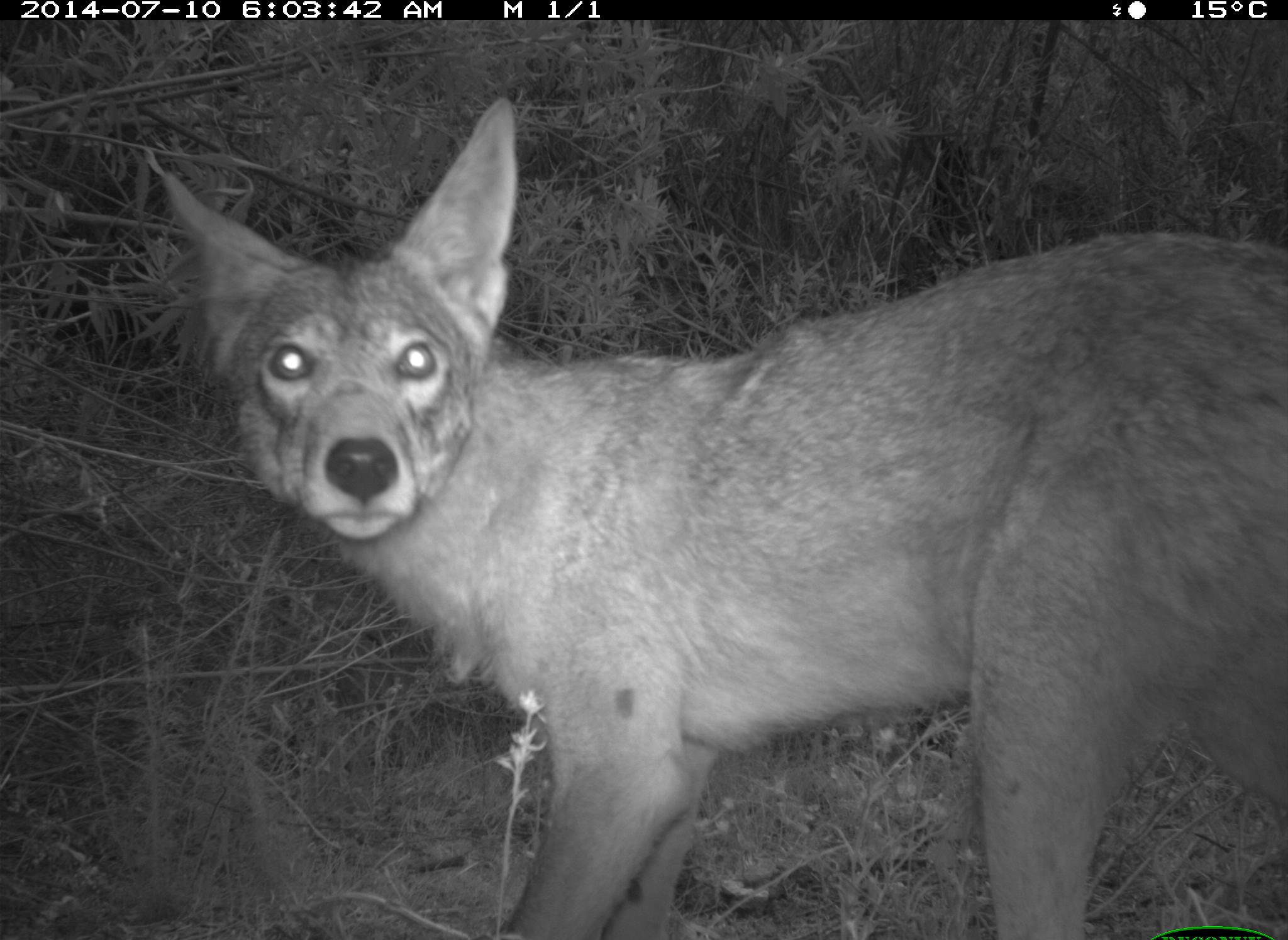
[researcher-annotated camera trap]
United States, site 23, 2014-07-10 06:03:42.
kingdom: Animalia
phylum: Chordata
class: Mammalia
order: Carnivora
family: Canidae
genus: Canis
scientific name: Canis latrans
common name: coyote